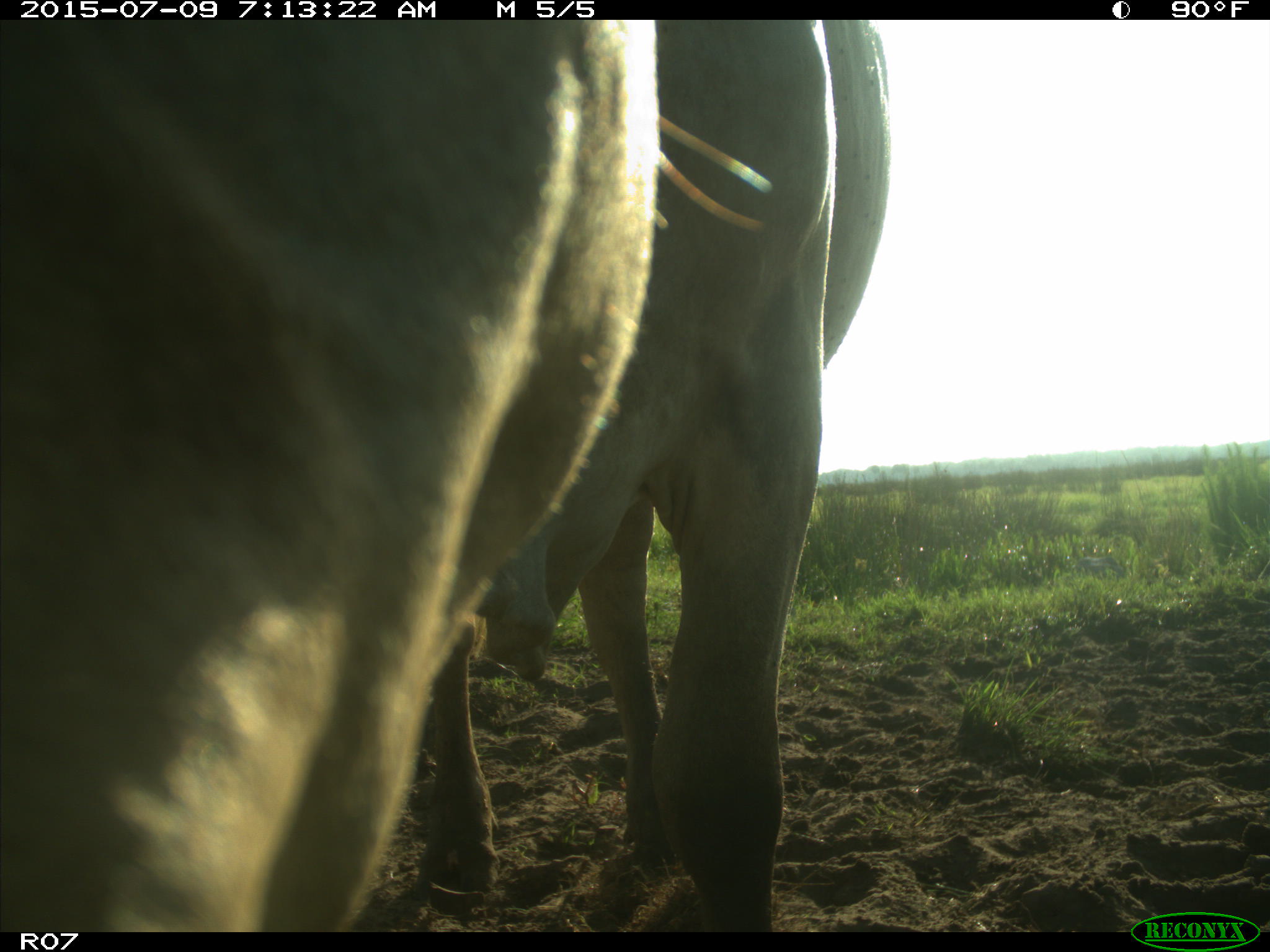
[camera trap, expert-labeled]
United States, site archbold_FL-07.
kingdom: Animalia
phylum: Chordata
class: Mammalia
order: Artiodactyla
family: Bovidae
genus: Bos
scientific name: Bos taurus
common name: domestic cow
Bos taurus (domestic cow).